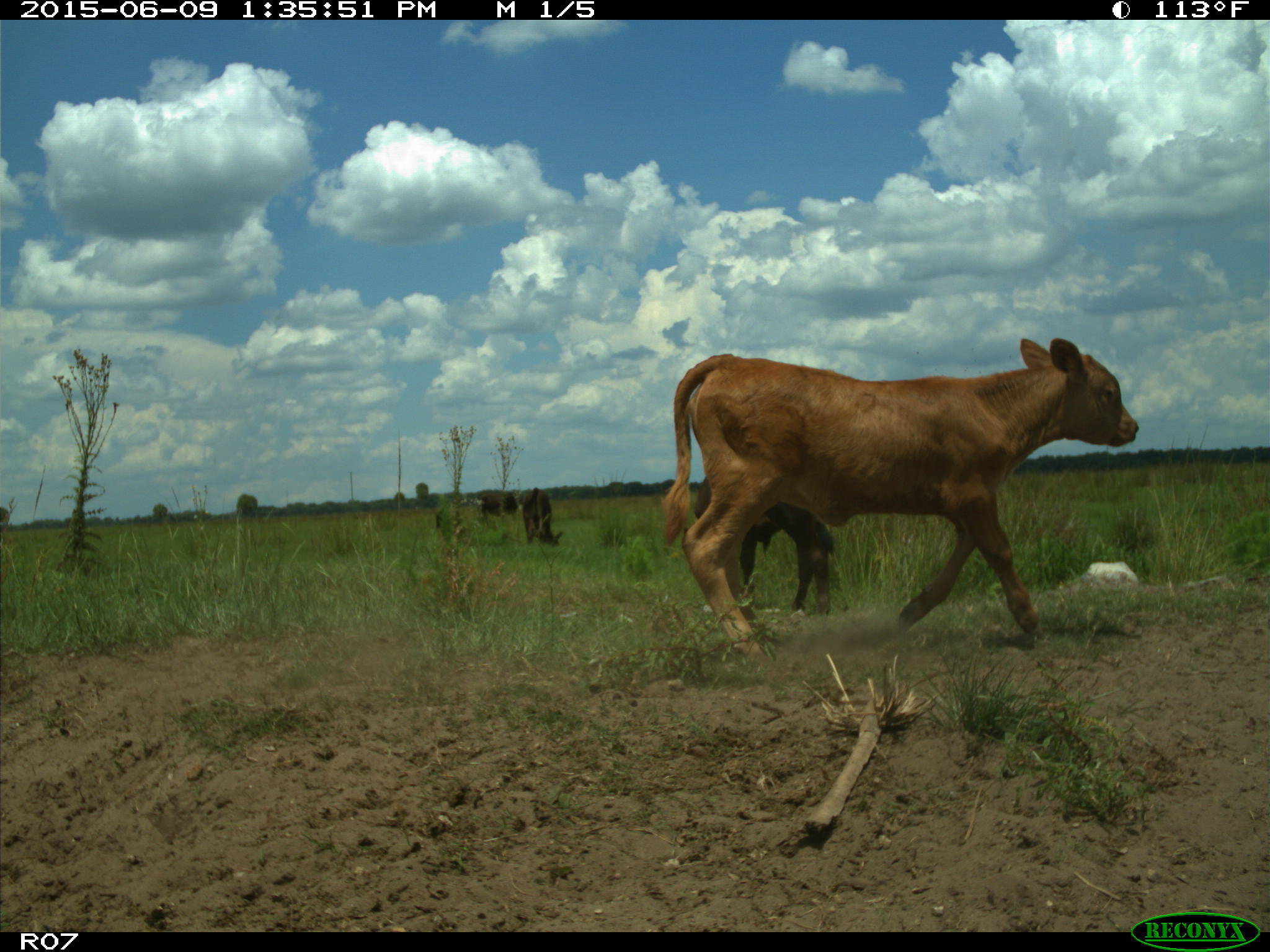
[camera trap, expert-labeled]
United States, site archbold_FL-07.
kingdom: Animalia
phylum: Chordata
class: Mammalia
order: Artiodactyla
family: Bovidae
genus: Bos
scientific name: Bos taurus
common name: domestic cow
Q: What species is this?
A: Bos taurus (domestic cow).